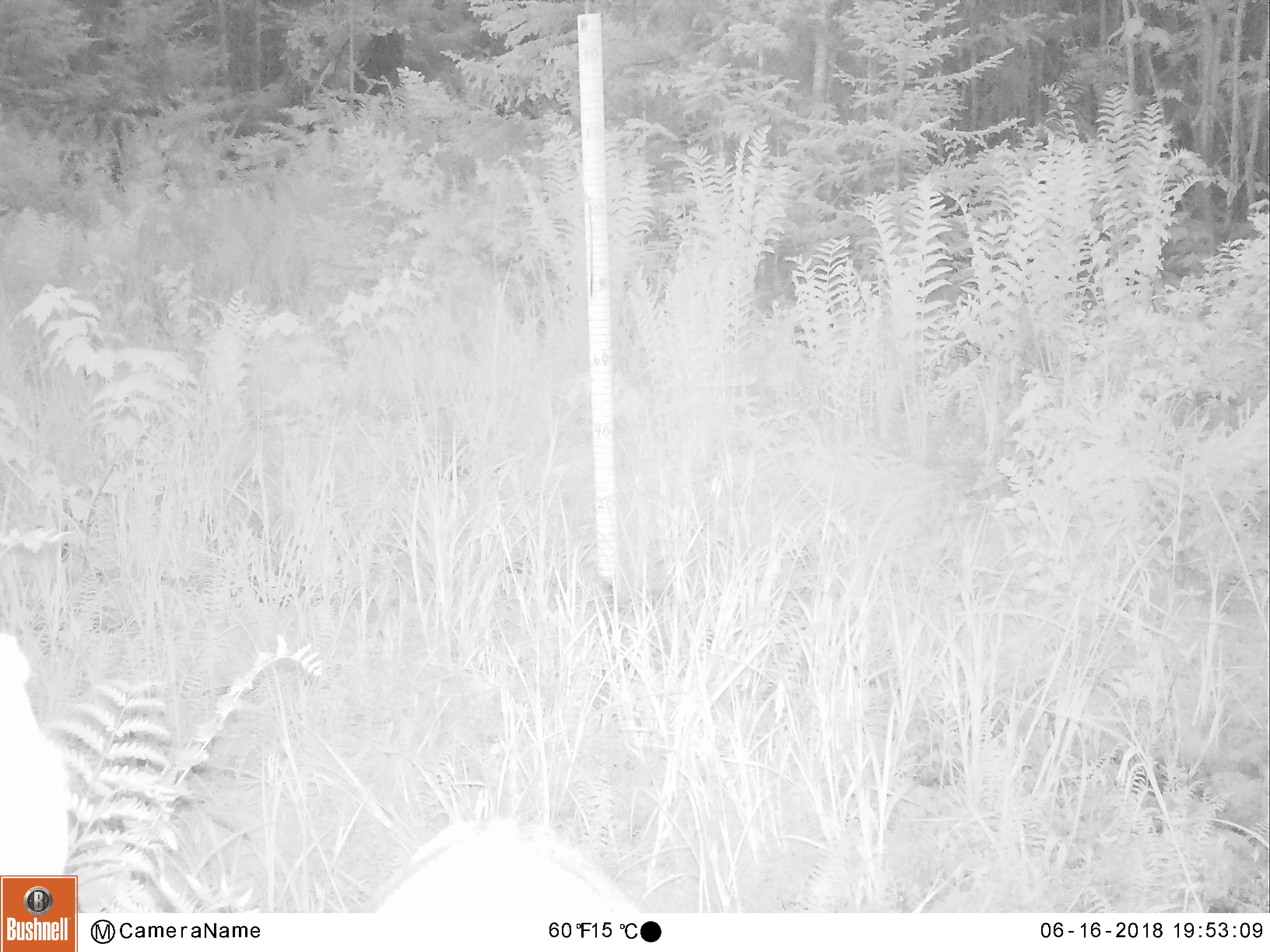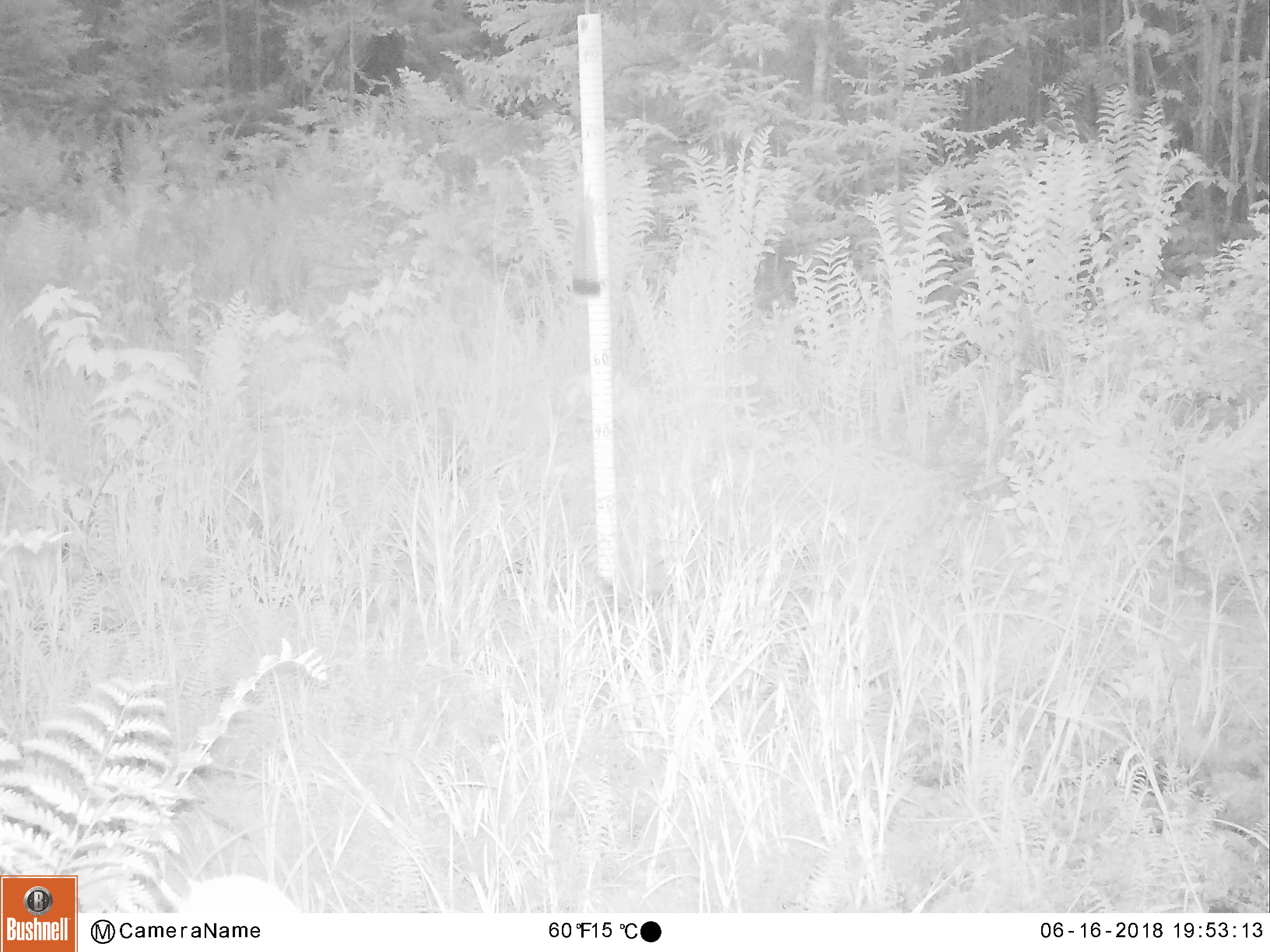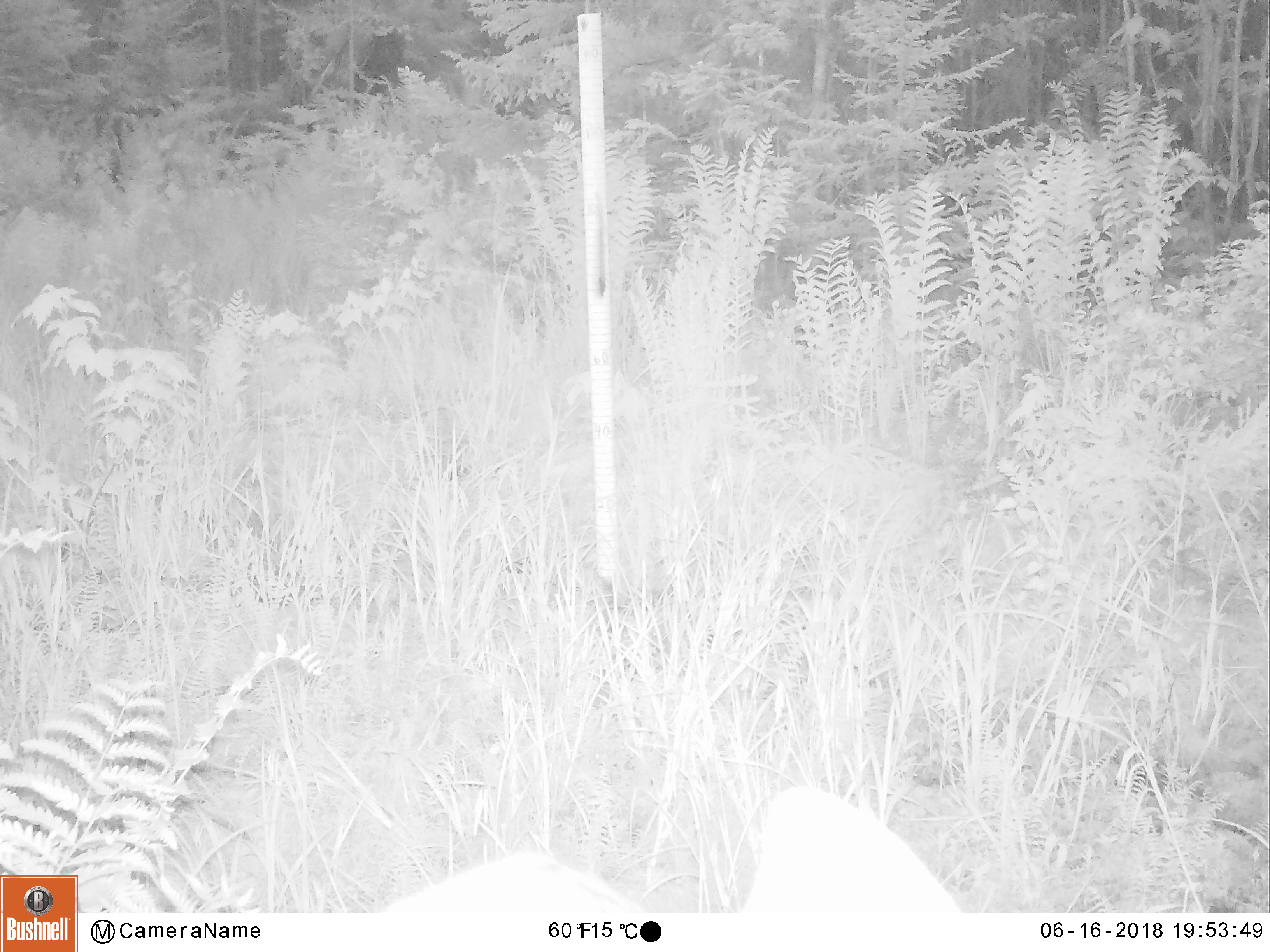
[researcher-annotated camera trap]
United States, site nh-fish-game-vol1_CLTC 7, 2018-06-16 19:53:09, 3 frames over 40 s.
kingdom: Animalia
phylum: Chordata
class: Mammalia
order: Artiodactyla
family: Cervidae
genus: Odocoileus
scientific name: Odocoileus virginianus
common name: white-tailed deer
White-tailed deer (Odocoileus virginianus).